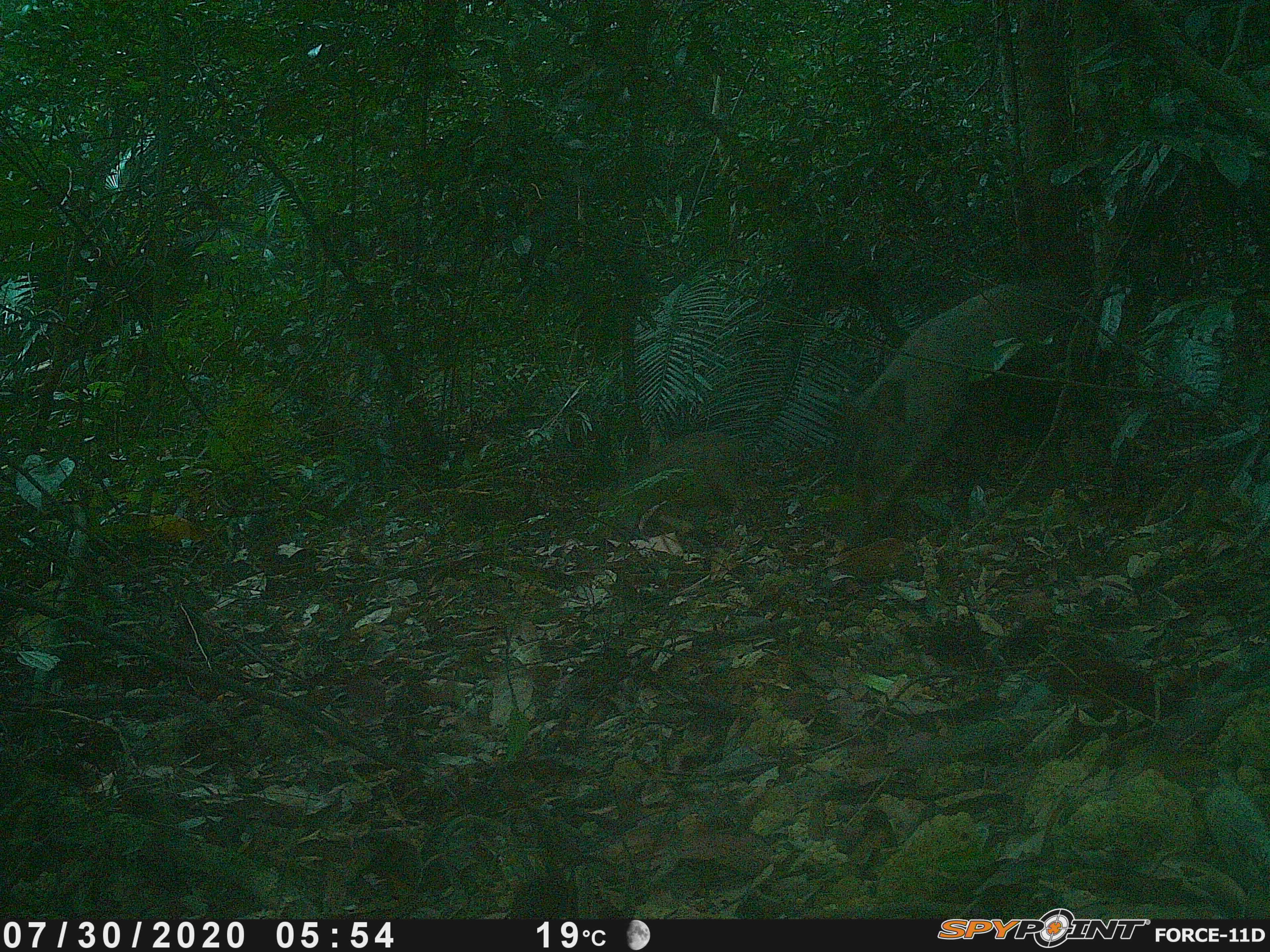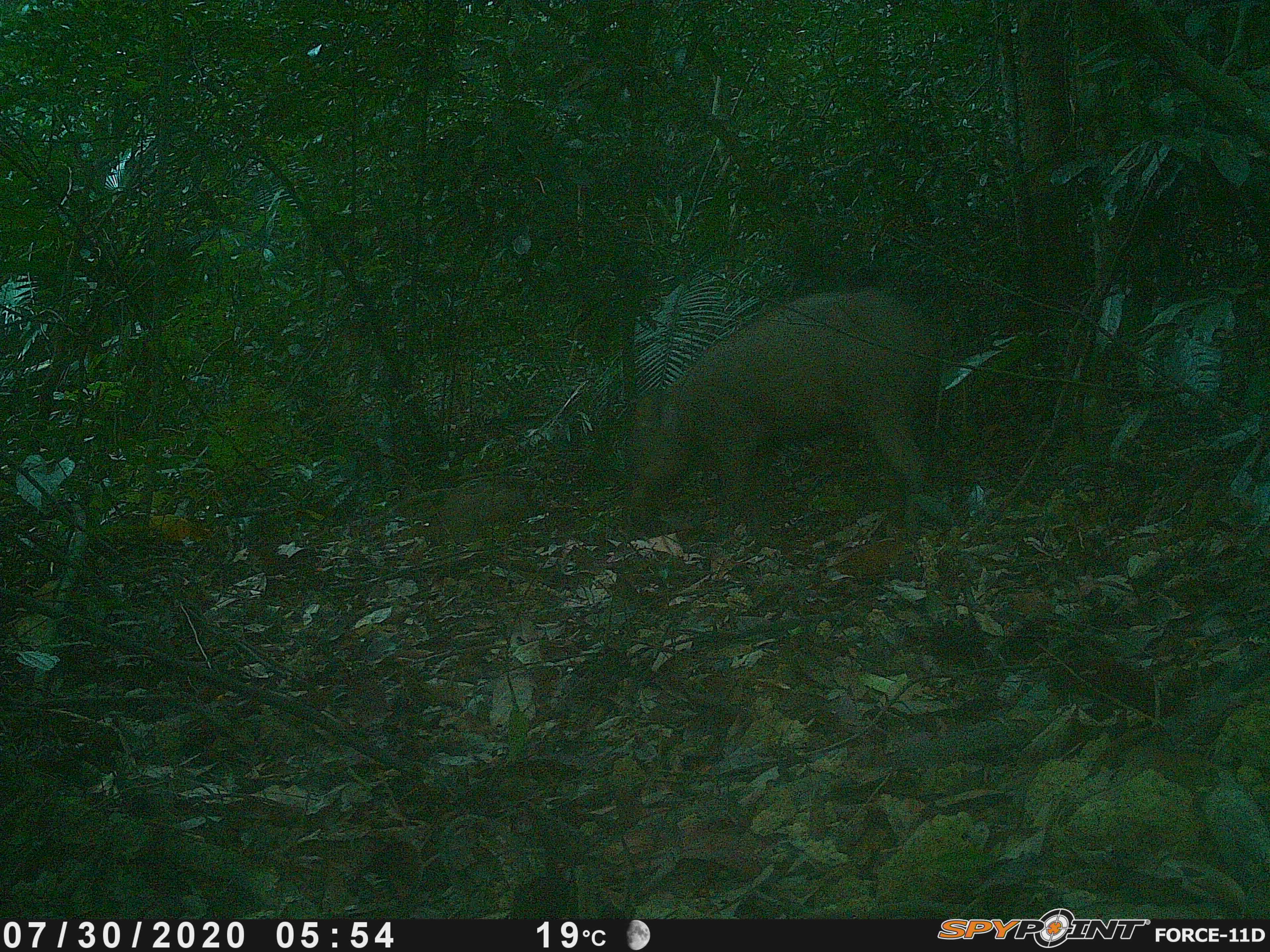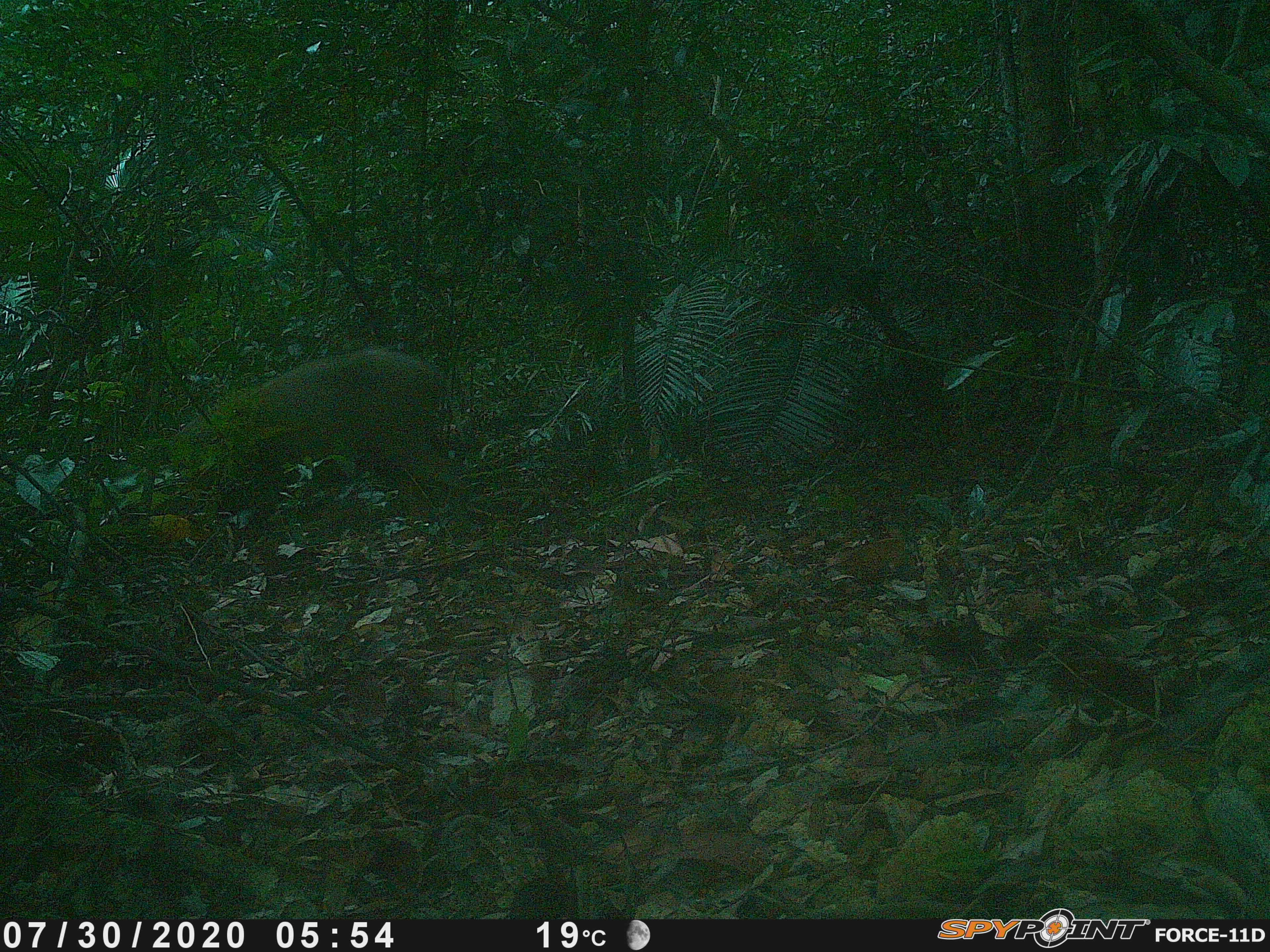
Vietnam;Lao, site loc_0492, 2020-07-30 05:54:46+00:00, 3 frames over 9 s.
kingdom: Animalia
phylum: Chordata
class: Mammalia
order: Artiodactyla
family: Suidae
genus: Sus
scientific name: Sus scrofa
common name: eurasian wild pig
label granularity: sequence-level